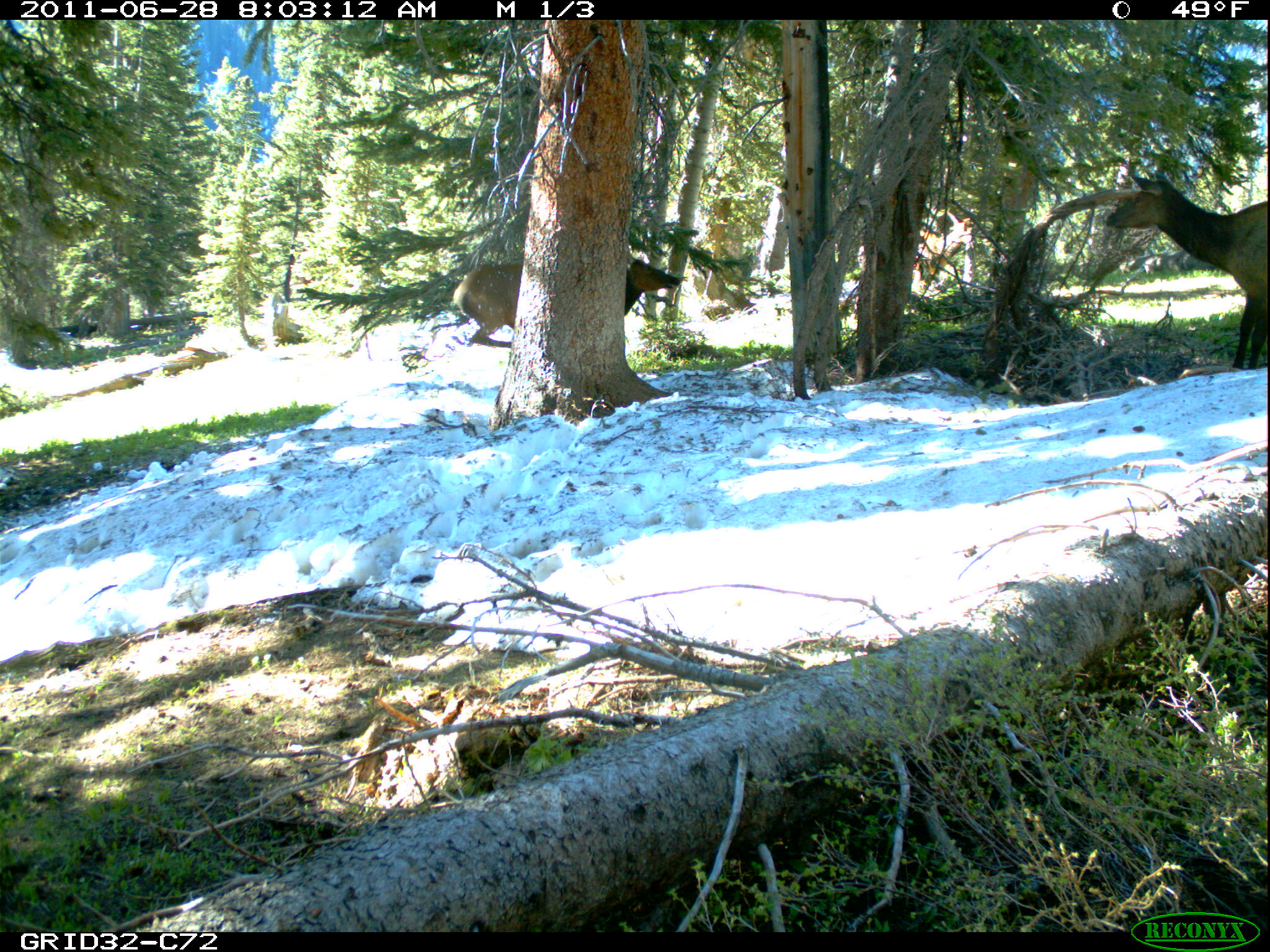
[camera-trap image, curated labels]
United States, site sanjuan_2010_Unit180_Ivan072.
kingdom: Animalia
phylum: Chordata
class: Mammalia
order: Artiodactyla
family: Cervidae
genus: Cervus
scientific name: Cervus elaphus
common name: red deer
Cervus elaphus (red deer).